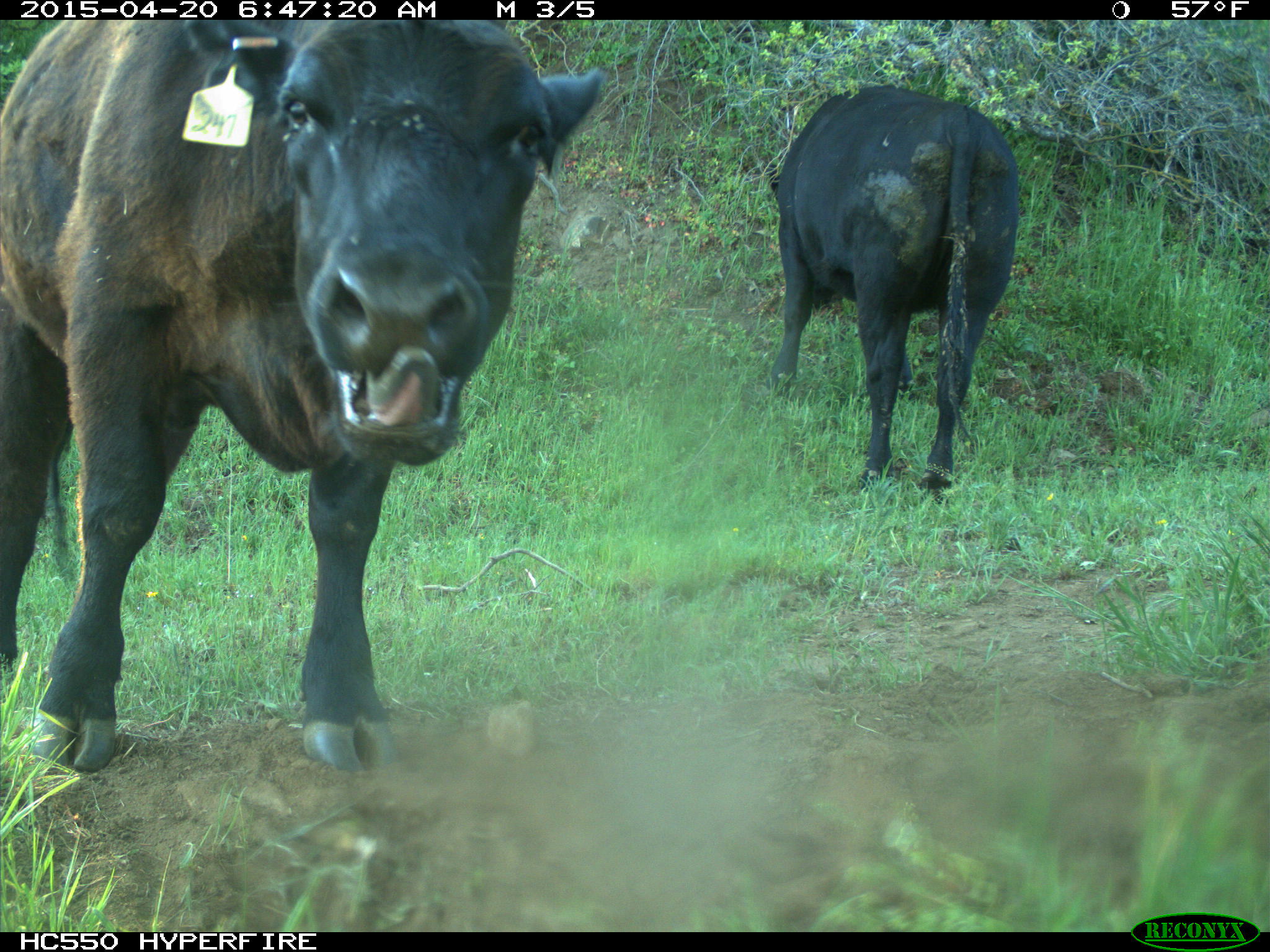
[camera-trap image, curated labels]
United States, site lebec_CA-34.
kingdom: Animalia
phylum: Chordata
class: Mammalia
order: Artiodactyla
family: Bovidae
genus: Bos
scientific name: Bos taurus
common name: domestic cow